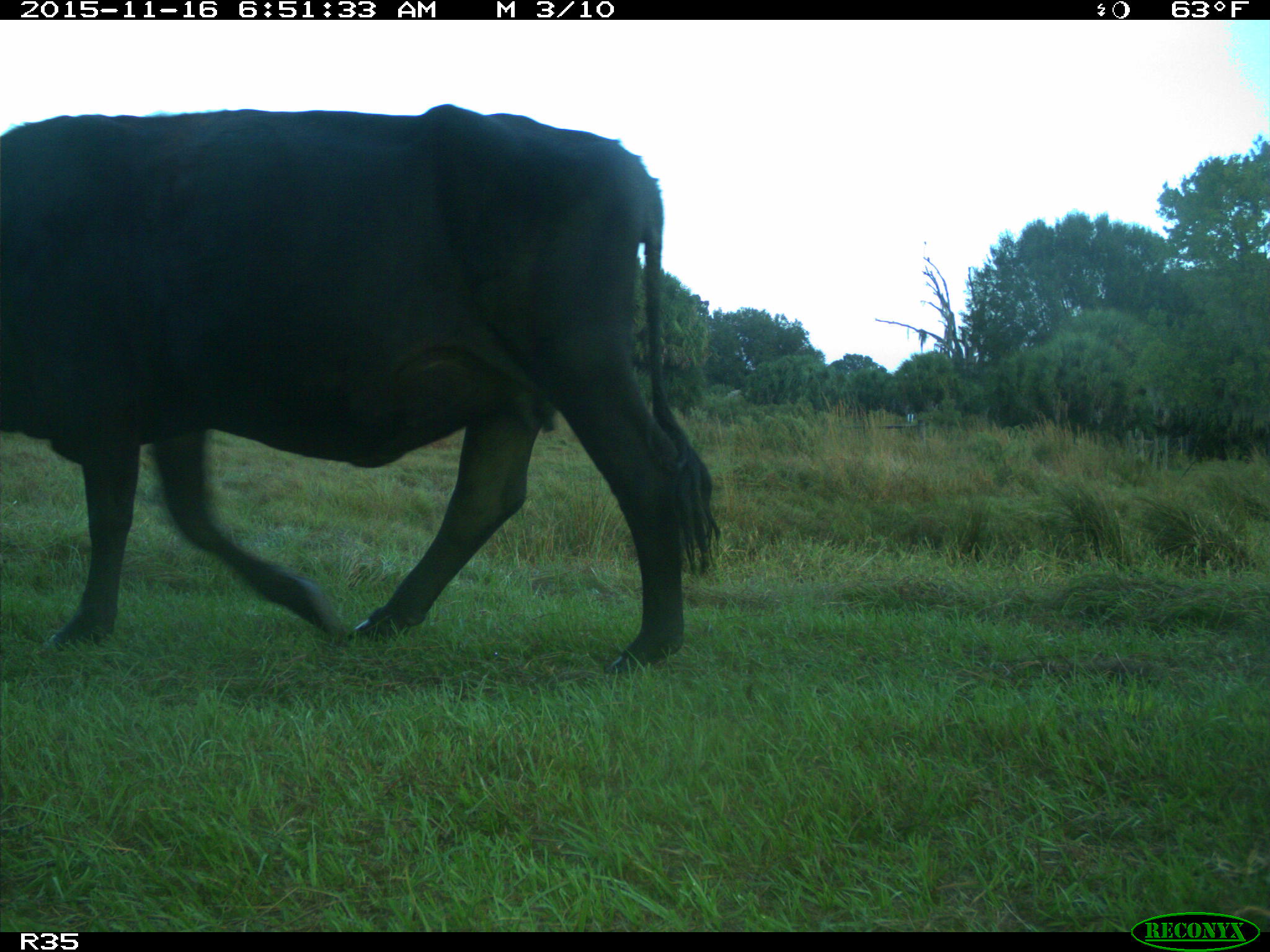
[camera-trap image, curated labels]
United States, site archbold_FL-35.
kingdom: Animalia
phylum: Chordata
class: Mammalia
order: Artiodactyla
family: Bovidae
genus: Bos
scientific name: Bos taurus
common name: domestic cow